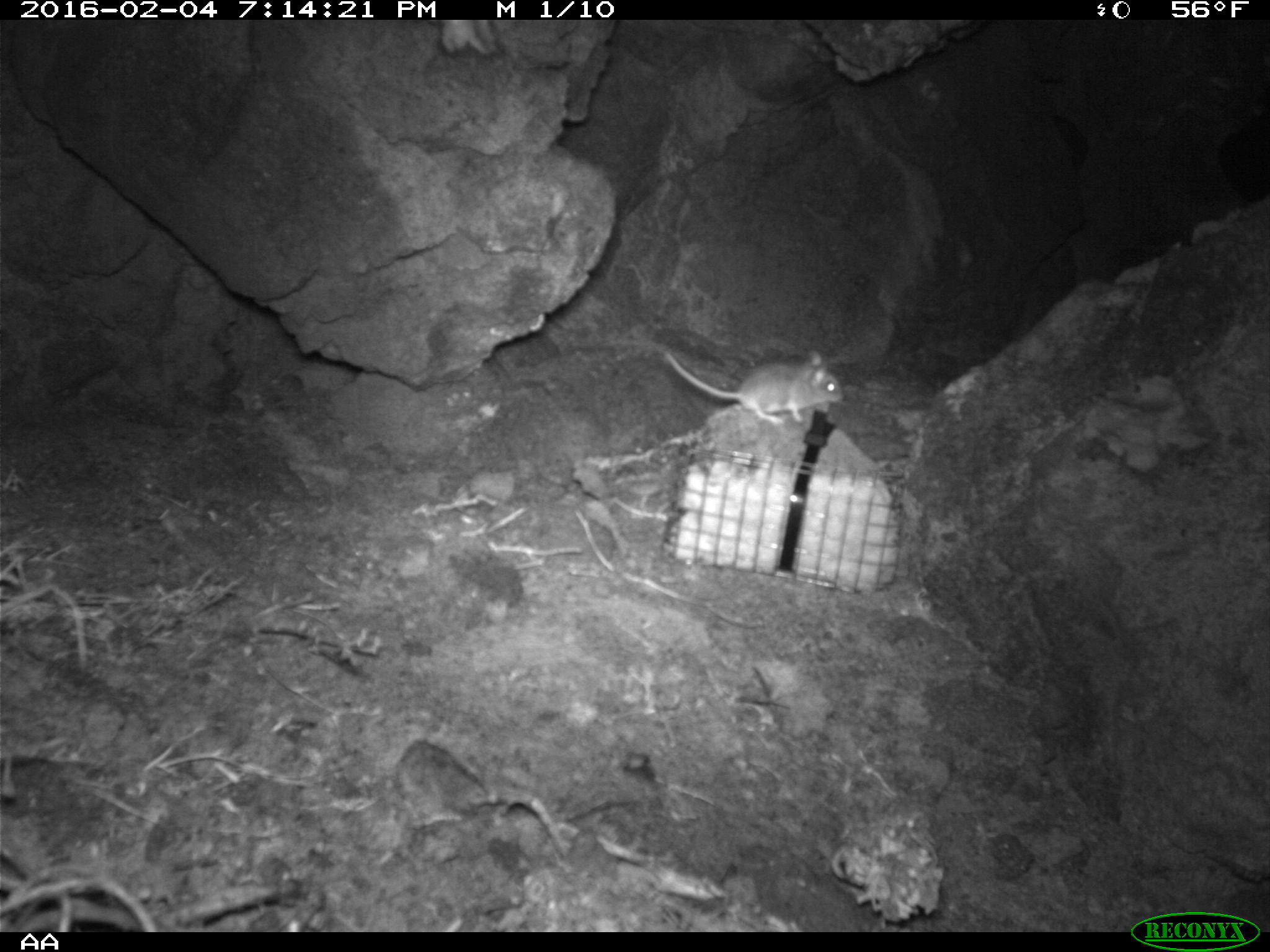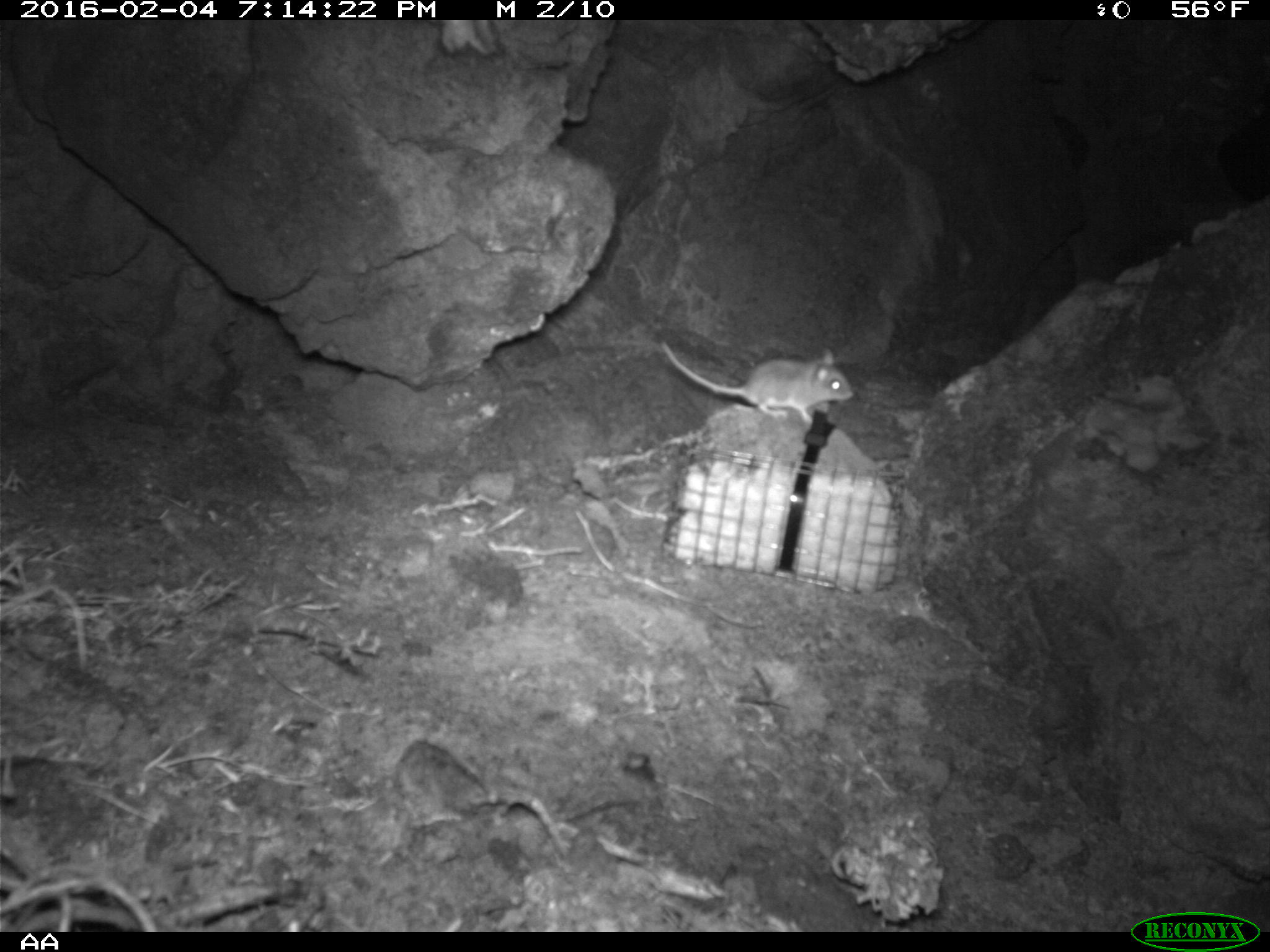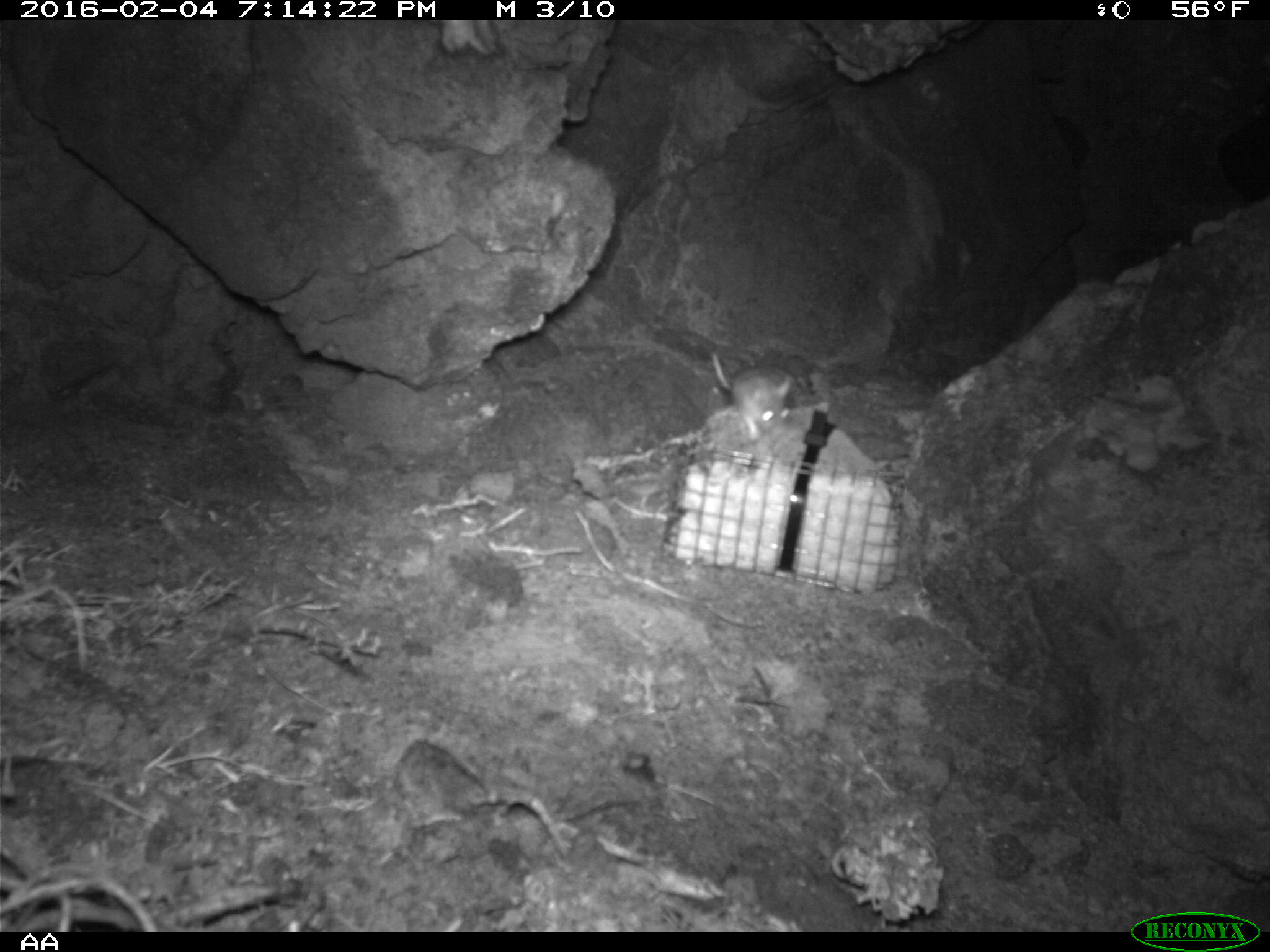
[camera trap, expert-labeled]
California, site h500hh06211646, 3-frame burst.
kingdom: Animalia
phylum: Chordata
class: Mammalia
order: Rodentia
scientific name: Rodentia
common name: rodent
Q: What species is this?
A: Rodent (Rodentia).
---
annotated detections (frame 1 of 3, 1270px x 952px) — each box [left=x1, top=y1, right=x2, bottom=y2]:
rodent: [left=656, top=346, right=843, bottom=426]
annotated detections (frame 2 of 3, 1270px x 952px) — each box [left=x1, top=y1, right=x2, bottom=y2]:
rodent: [left=661, top=341, right=855, bottom=423]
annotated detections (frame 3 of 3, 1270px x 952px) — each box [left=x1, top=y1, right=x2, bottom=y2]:
rodent: [left=709, top=348, right=796, bottom=443]